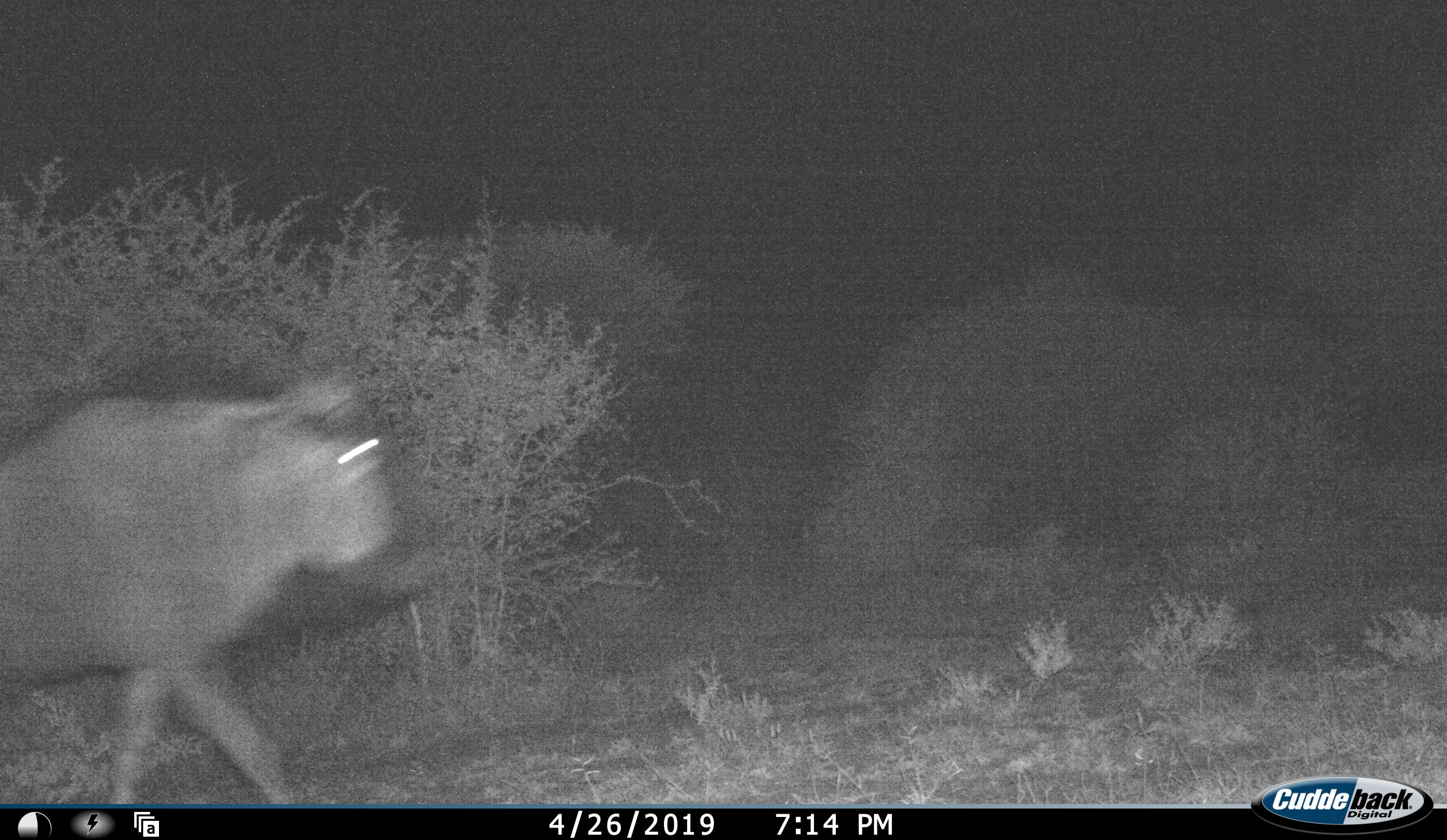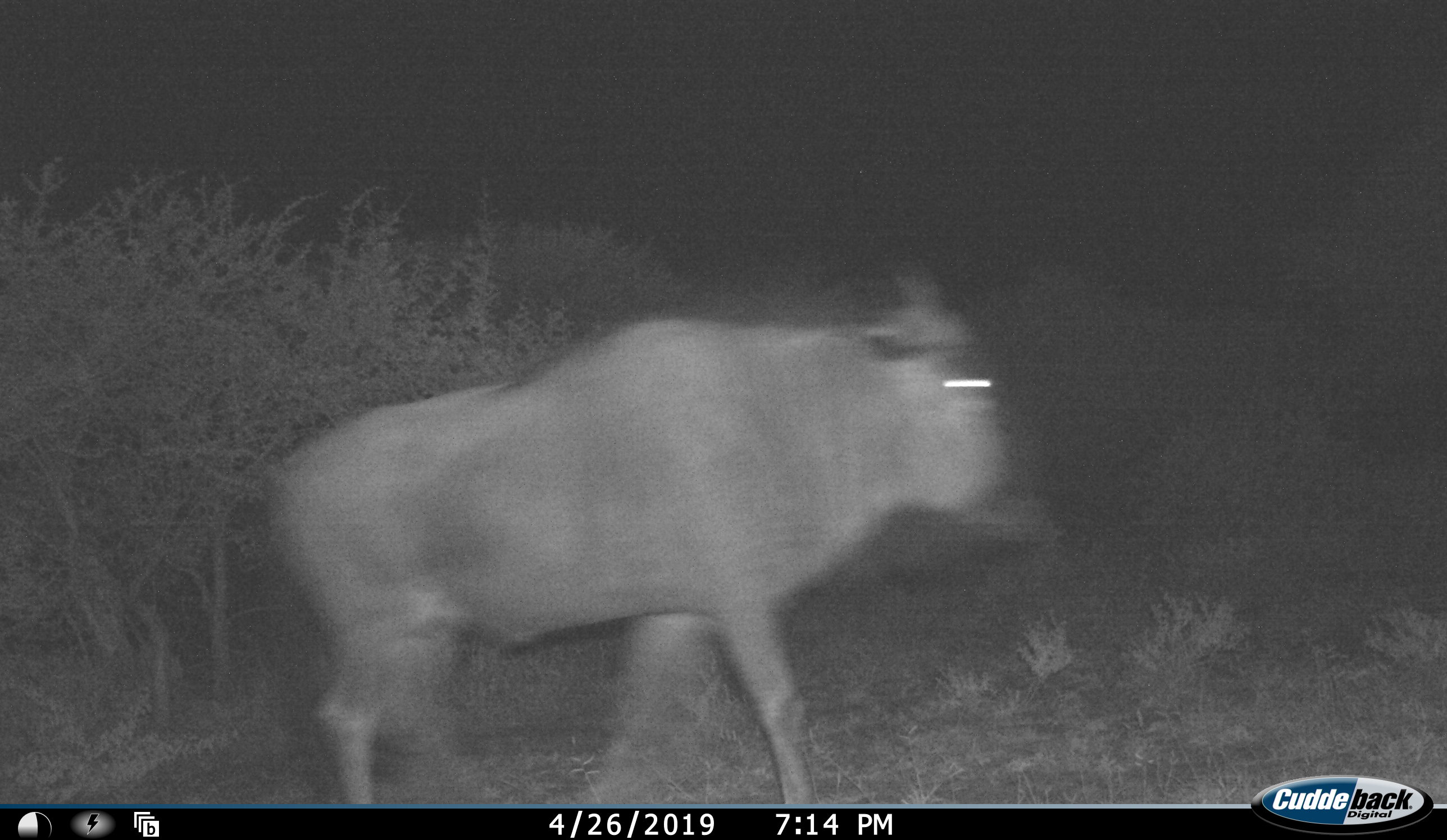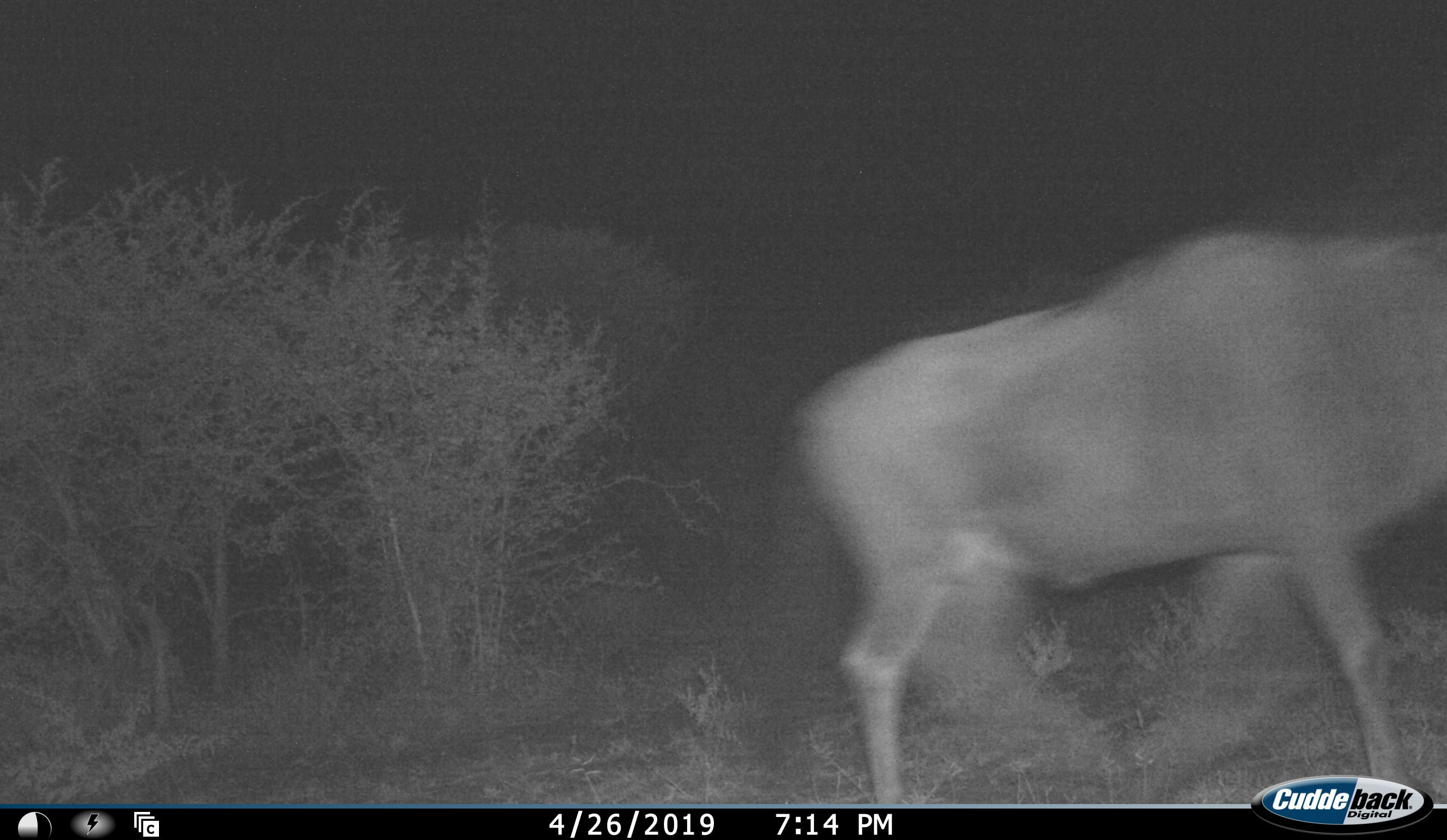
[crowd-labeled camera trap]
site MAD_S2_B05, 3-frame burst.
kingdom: Animalia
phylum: Chordata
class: Mammalia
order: Artiodactyla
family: Bovidae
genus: Connochaetes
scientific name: Connochaetes taurinus taurinus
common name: blue wildebeest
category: wildebeestblue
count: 1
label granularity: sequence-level